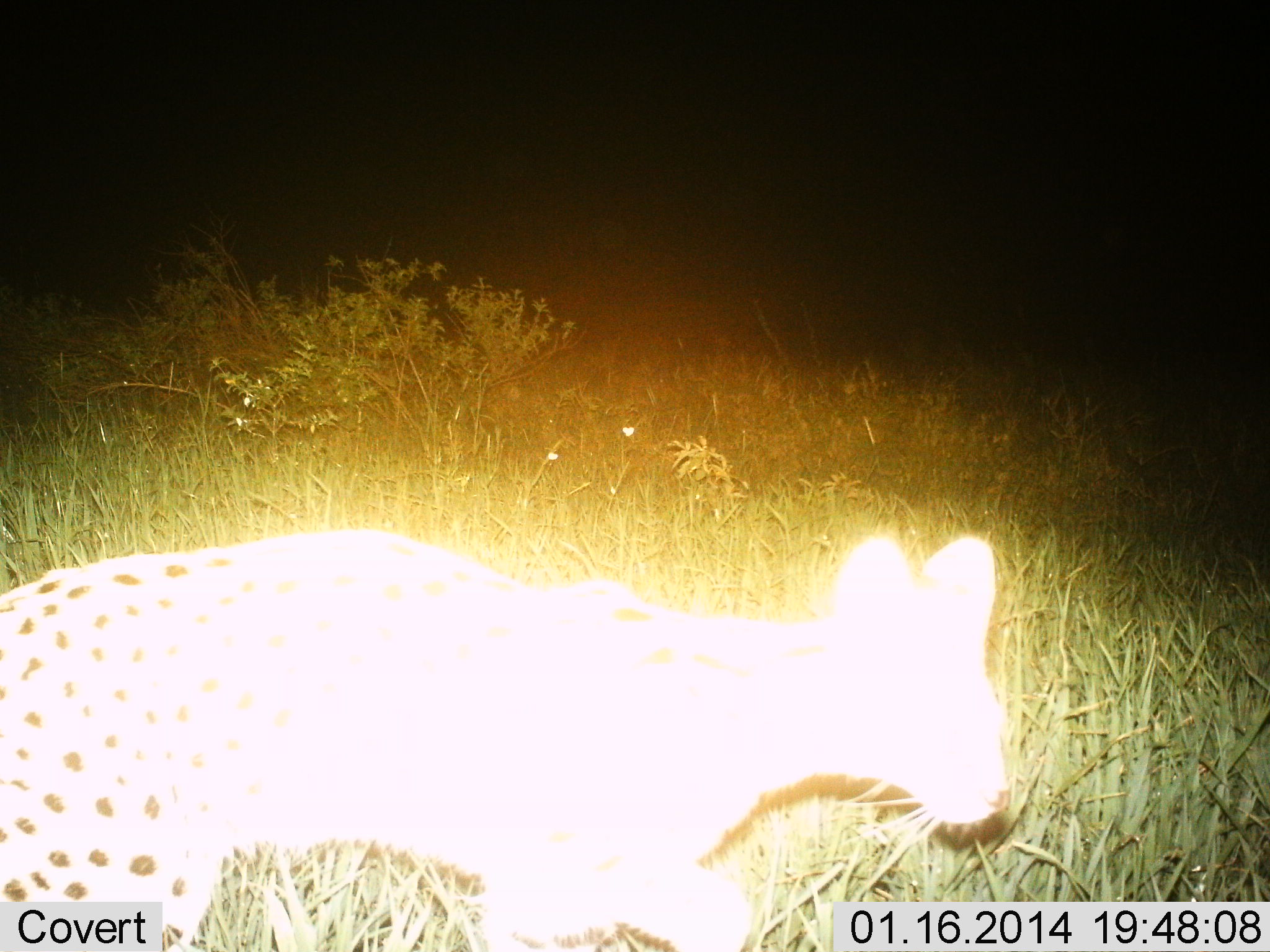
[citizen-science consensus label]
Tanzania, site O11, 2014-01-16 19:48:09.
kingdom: Animalia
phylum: Chordata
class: Mammalia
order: Carnivora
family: Felidae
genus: Leptailurus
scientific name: Leptailurus serval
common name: serval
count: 1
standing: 30%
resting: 0%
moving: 70%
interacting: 0%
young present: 0%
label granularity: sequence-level